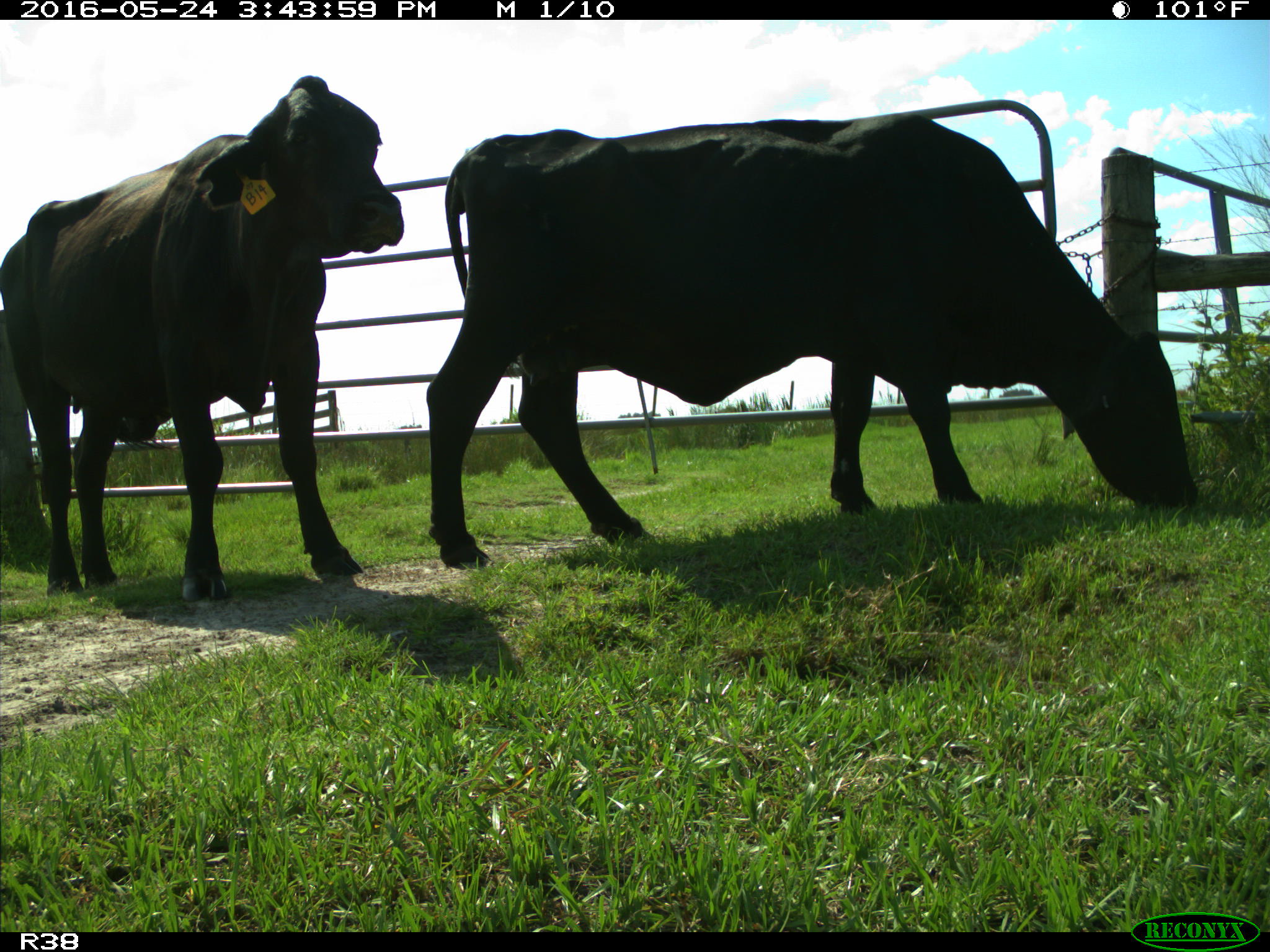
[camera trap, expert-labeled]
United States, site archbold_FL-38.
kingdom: Animalia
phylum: Chordata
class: Mammalia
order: Artiodactyla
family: Bovidae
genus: Bos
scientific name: Bos taurus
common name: domestic cow